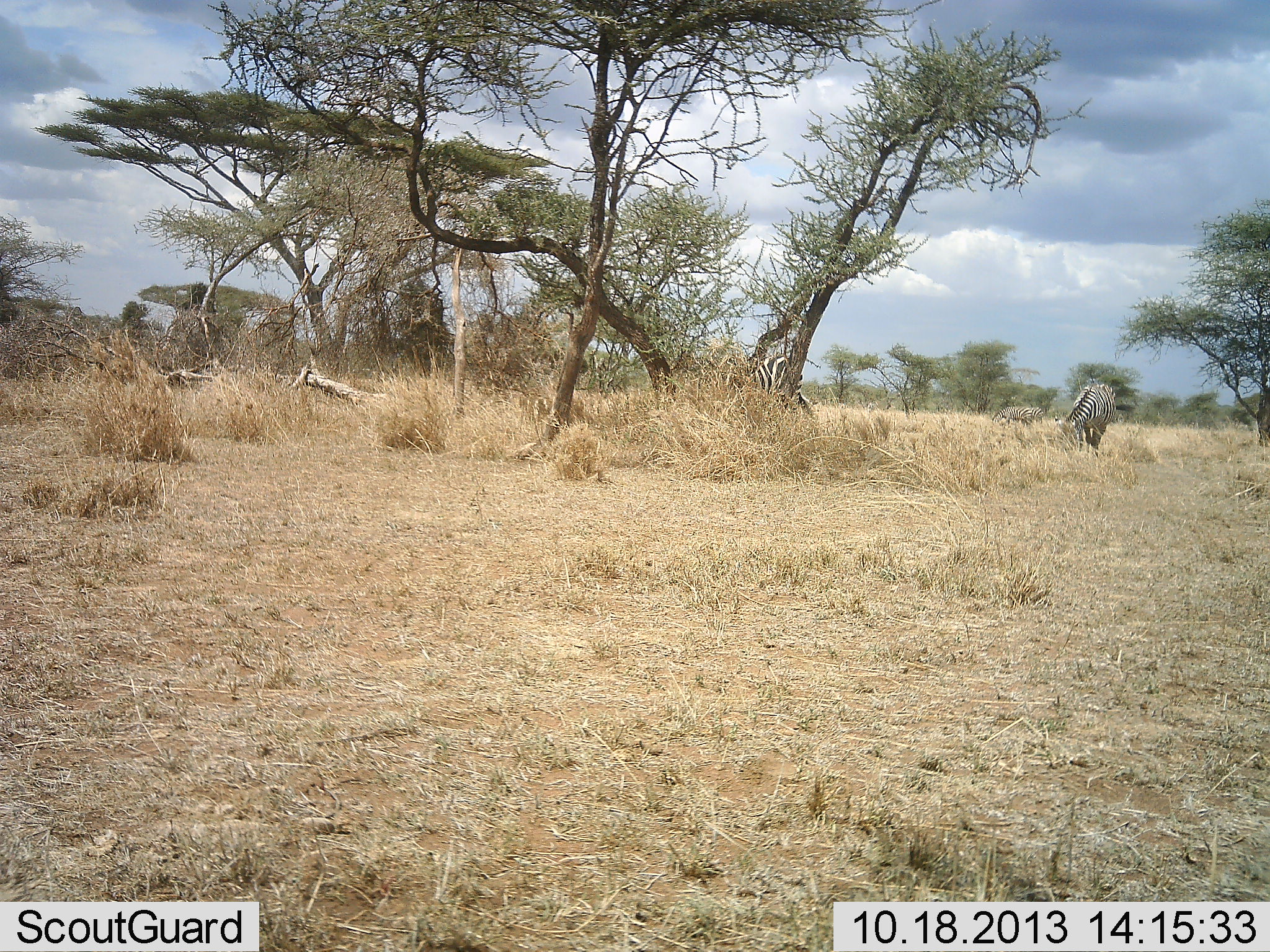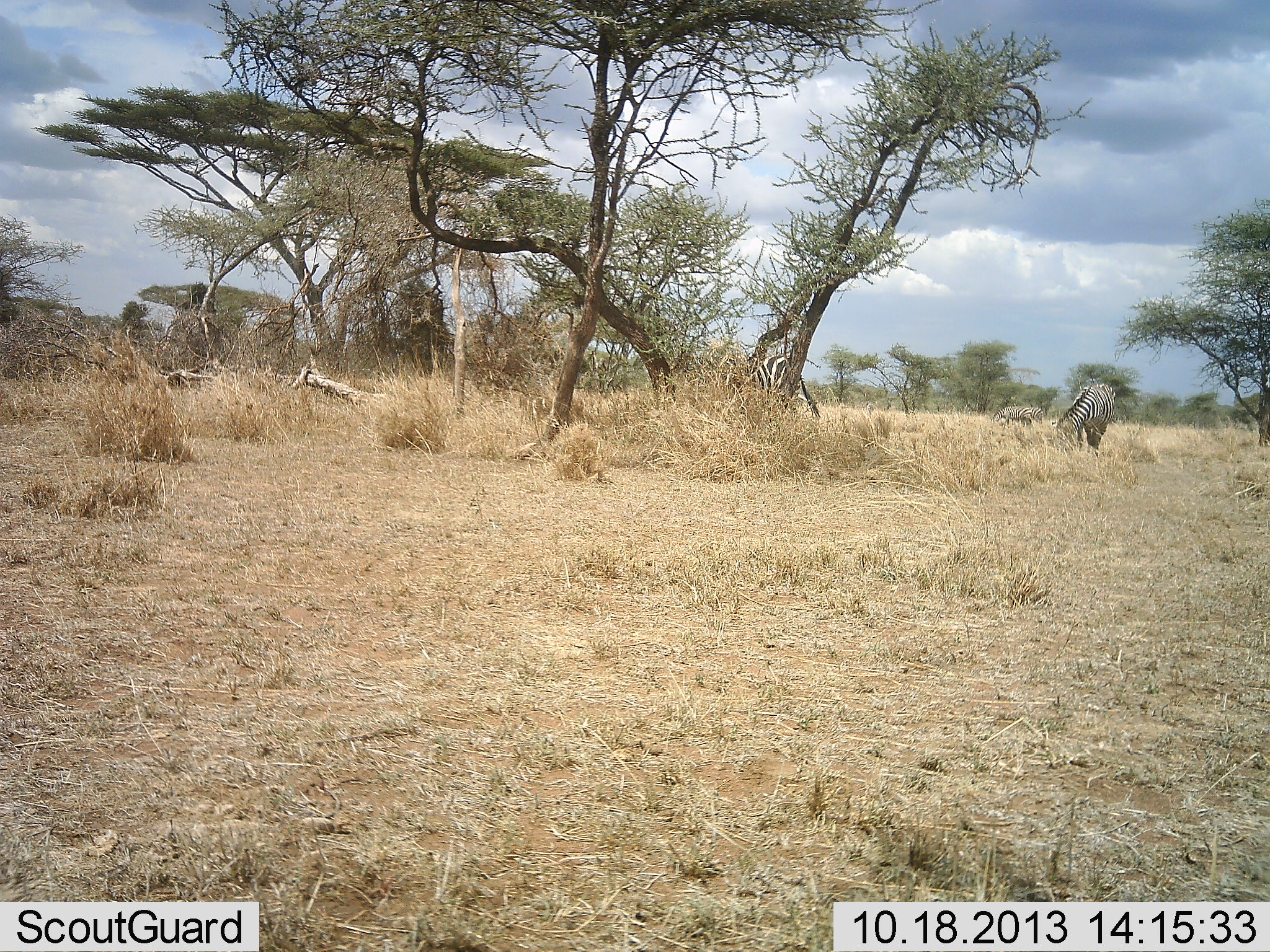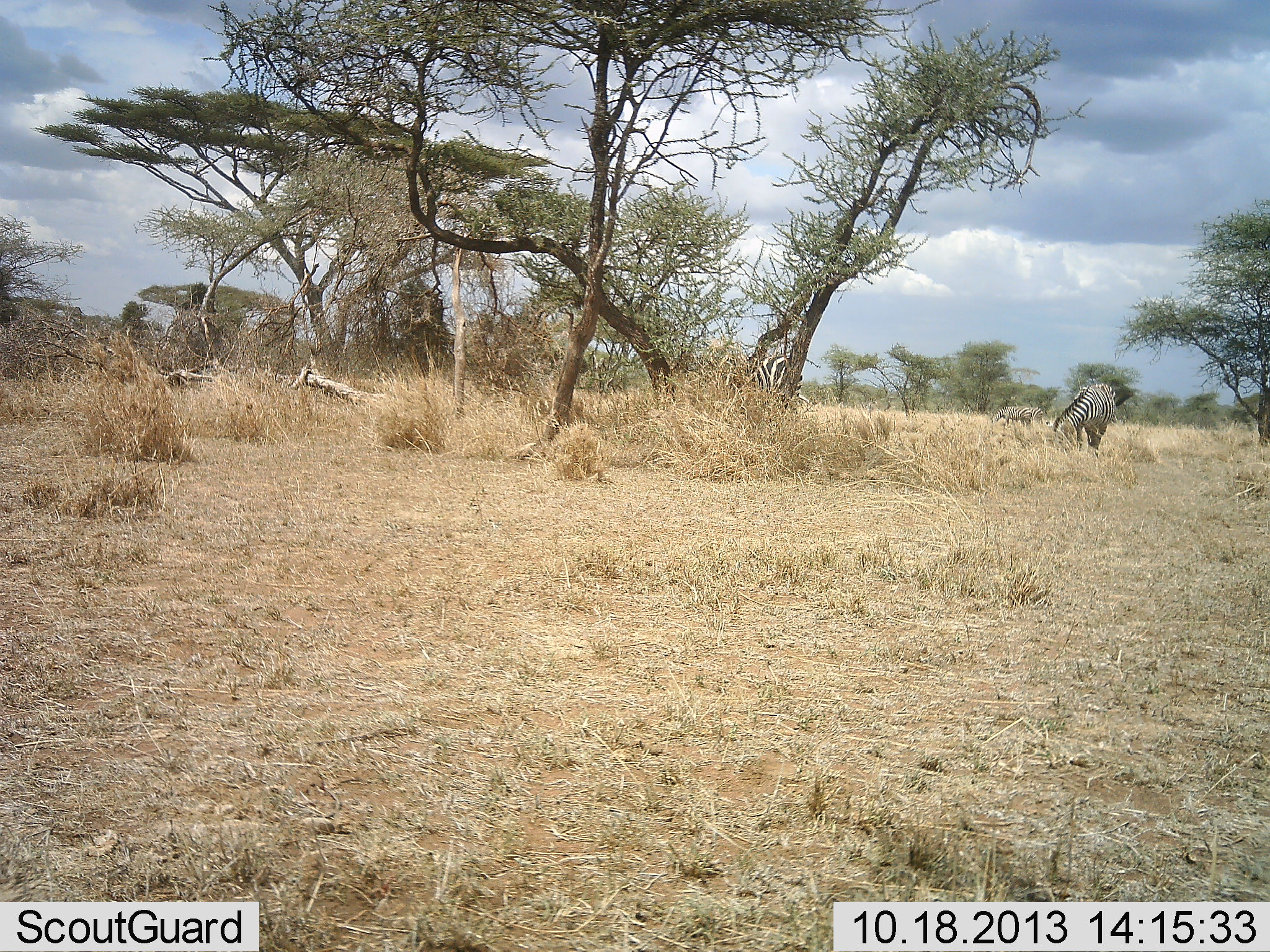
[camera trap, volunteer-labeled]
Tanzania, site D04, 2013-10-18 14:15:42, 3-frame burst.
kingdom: Animalia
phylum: Chordata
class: Mammalia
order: Perissodactyla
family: Equidae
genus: Equus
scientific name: Equus quagga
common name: plains zebra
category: zebra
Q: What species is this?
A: Zebra (plains zebra) (Equus quagga).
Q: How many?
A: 2.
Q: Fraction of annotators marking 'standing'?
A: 10%.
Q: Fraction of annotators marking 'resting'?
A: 0%.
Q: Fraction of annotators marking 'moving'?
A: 0%.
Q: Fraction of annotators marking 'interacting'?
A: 0%.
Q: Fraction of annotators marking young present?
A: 0%.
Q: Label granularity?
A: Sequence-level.